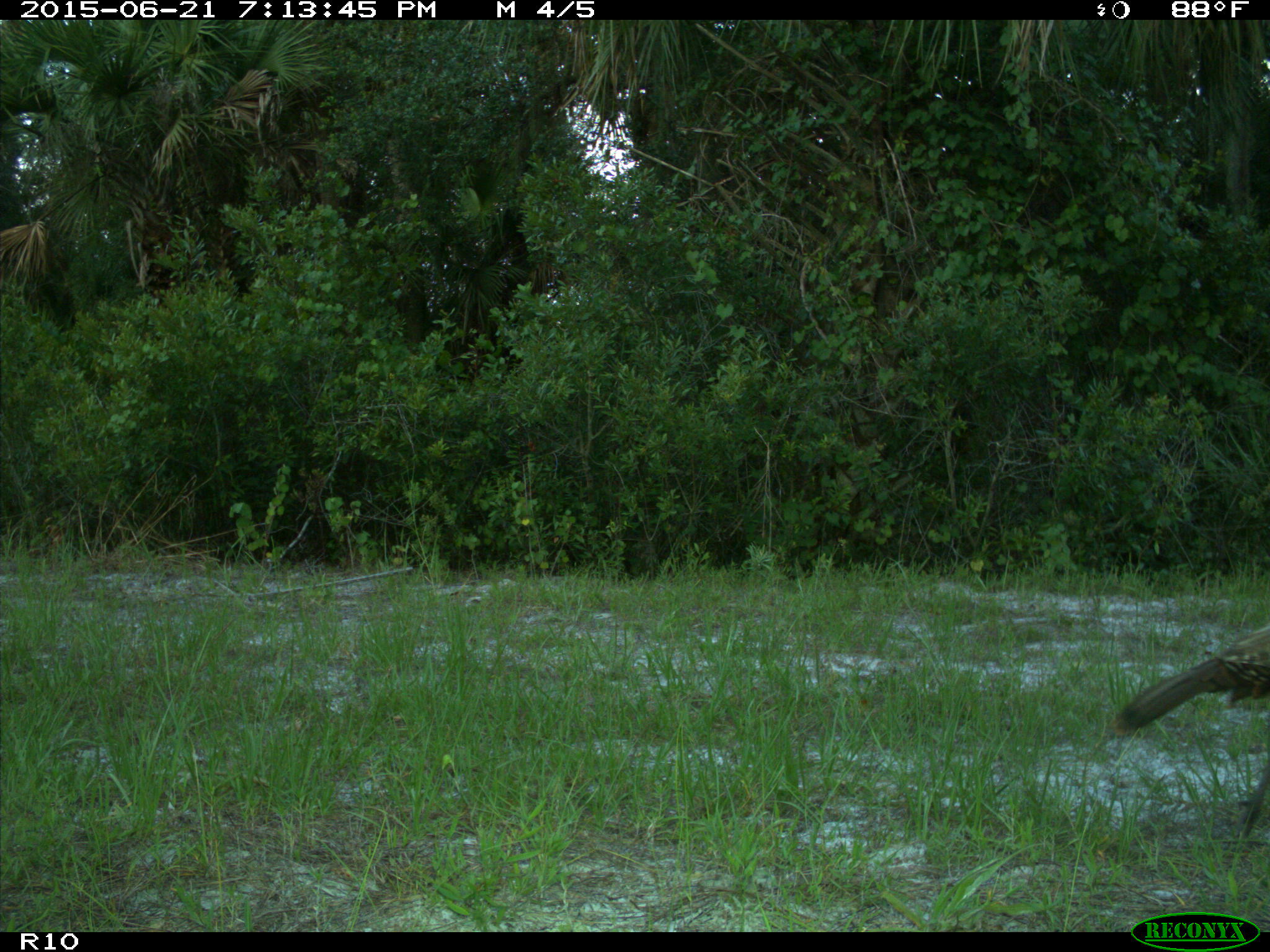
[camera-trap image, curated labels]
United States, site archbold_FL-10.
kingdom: Animalia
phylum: Chordata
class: Aves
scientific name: Aves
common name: birds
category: unidentified bird